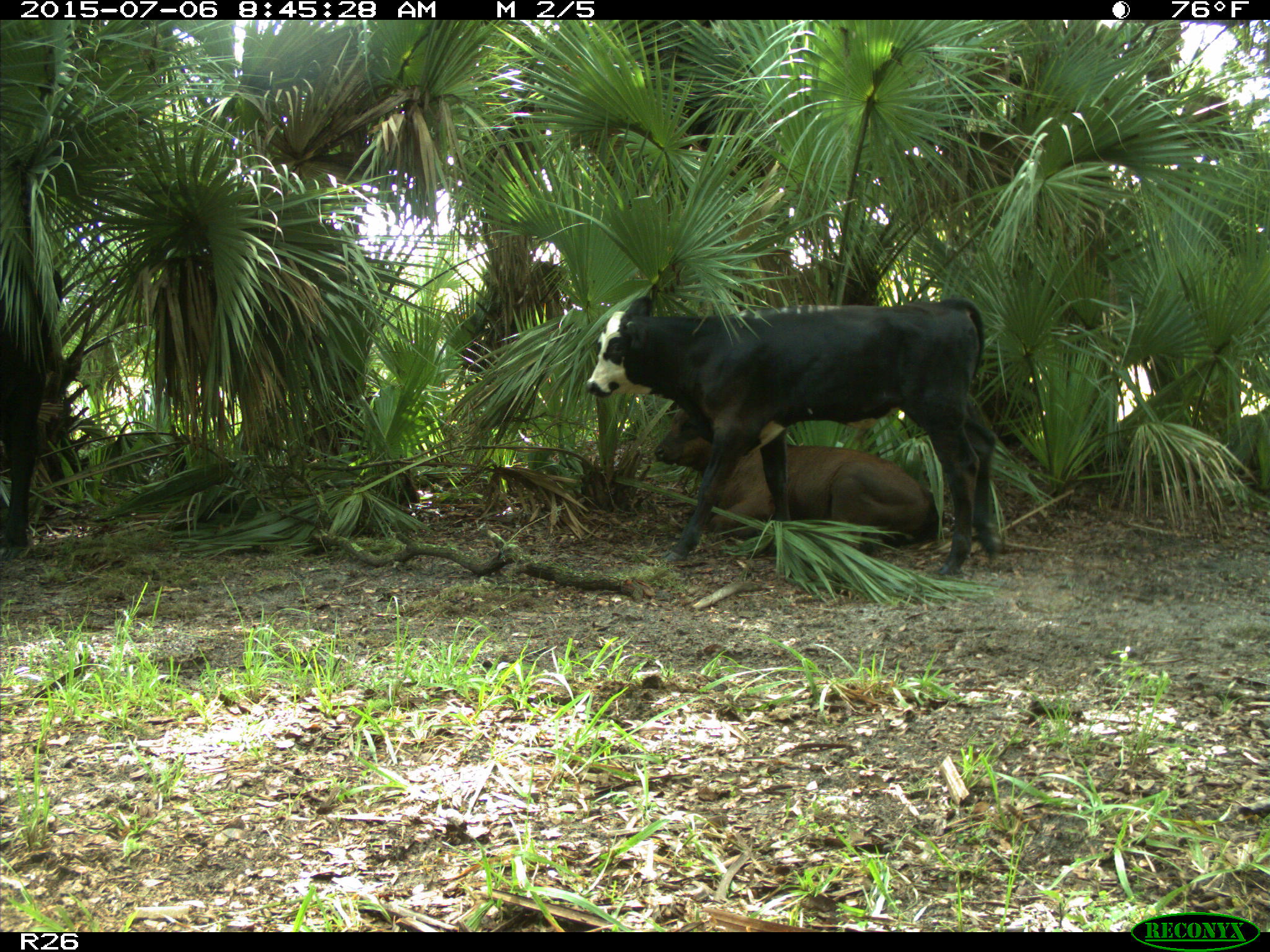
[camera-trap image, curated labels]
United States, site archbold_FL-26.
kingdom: Animalia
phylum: Chordata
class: Mammalia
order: Artiodactyla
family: Bovidae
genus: Bos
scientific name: Bos taurus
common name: domestic cow